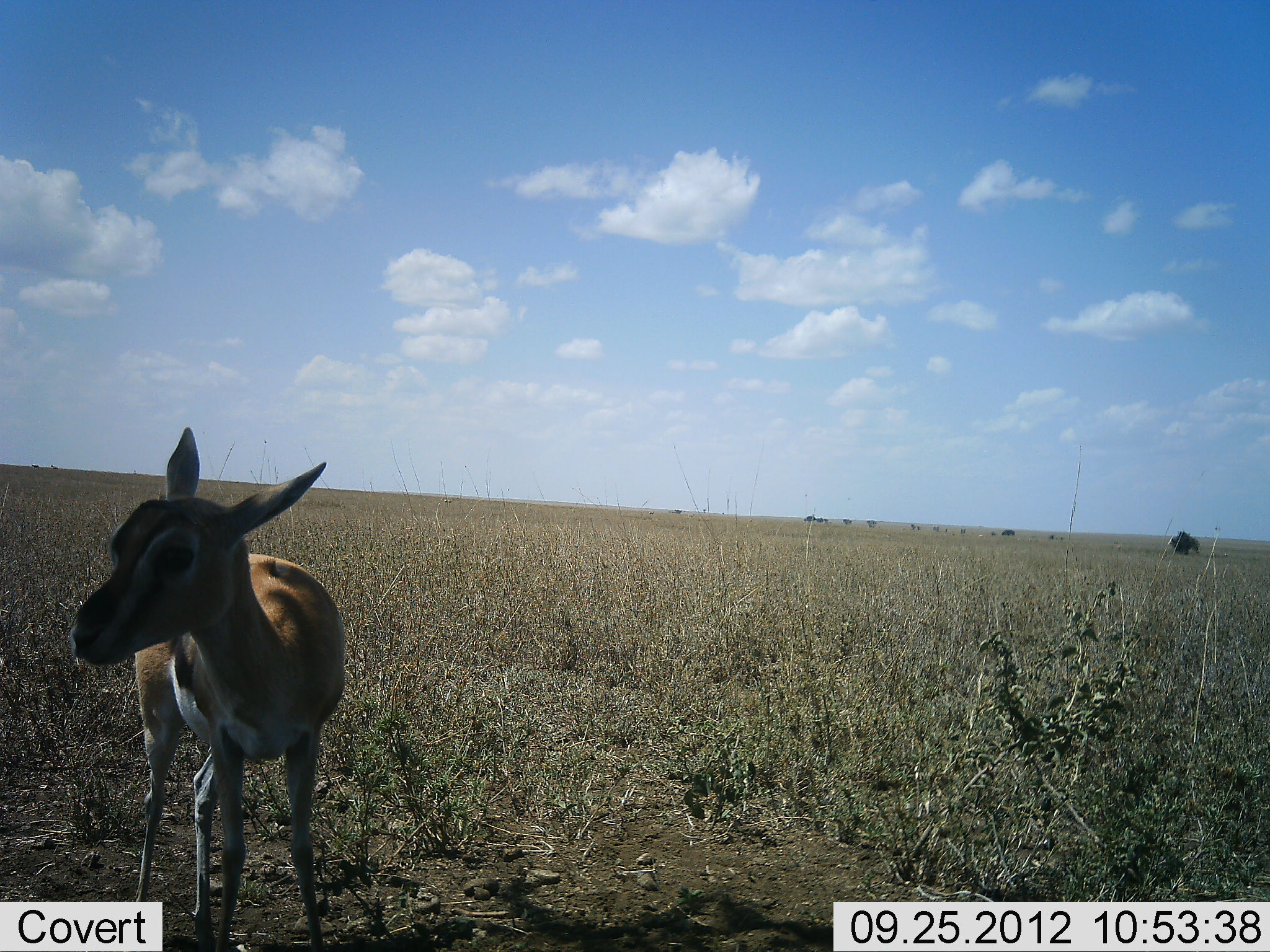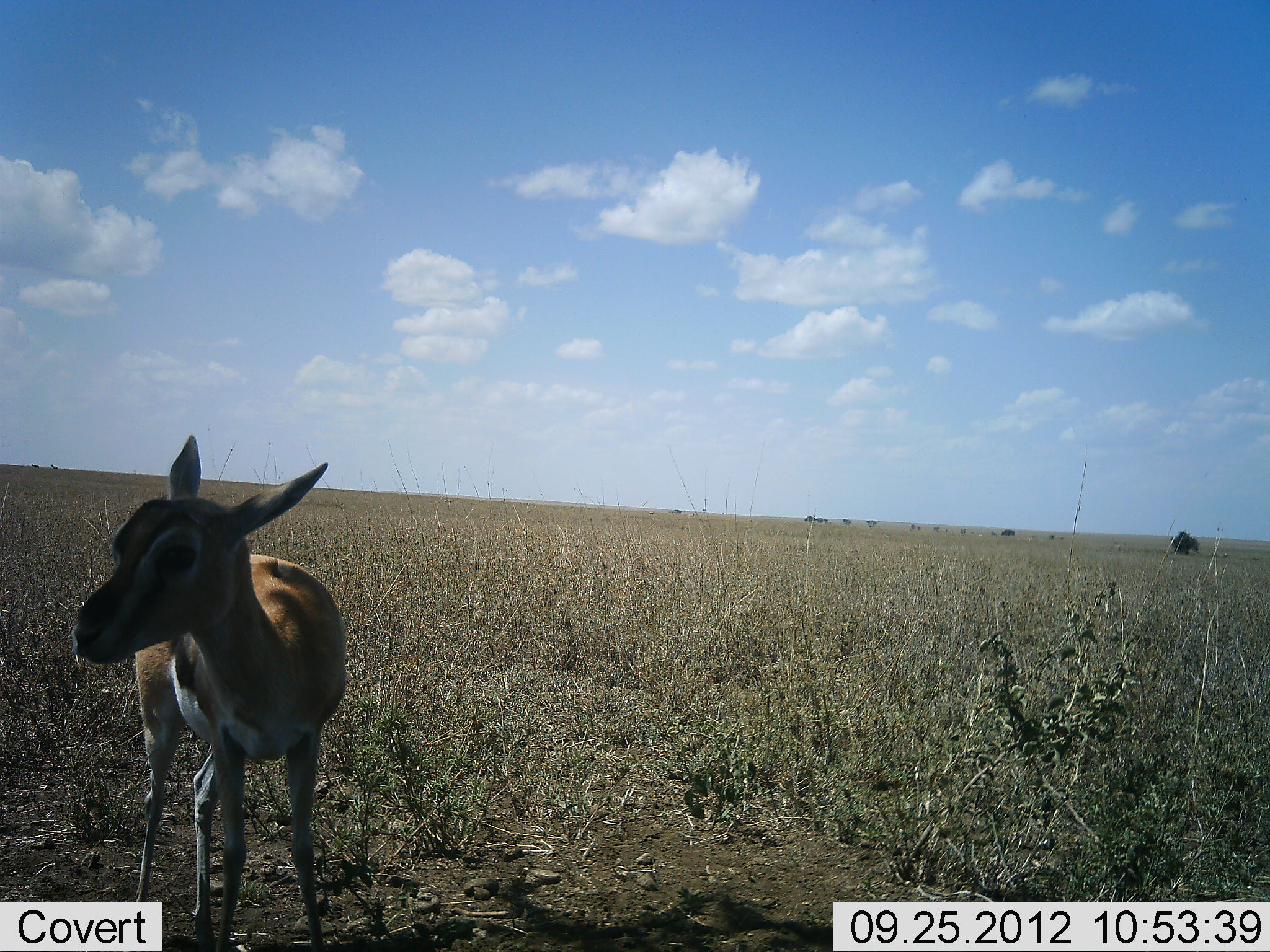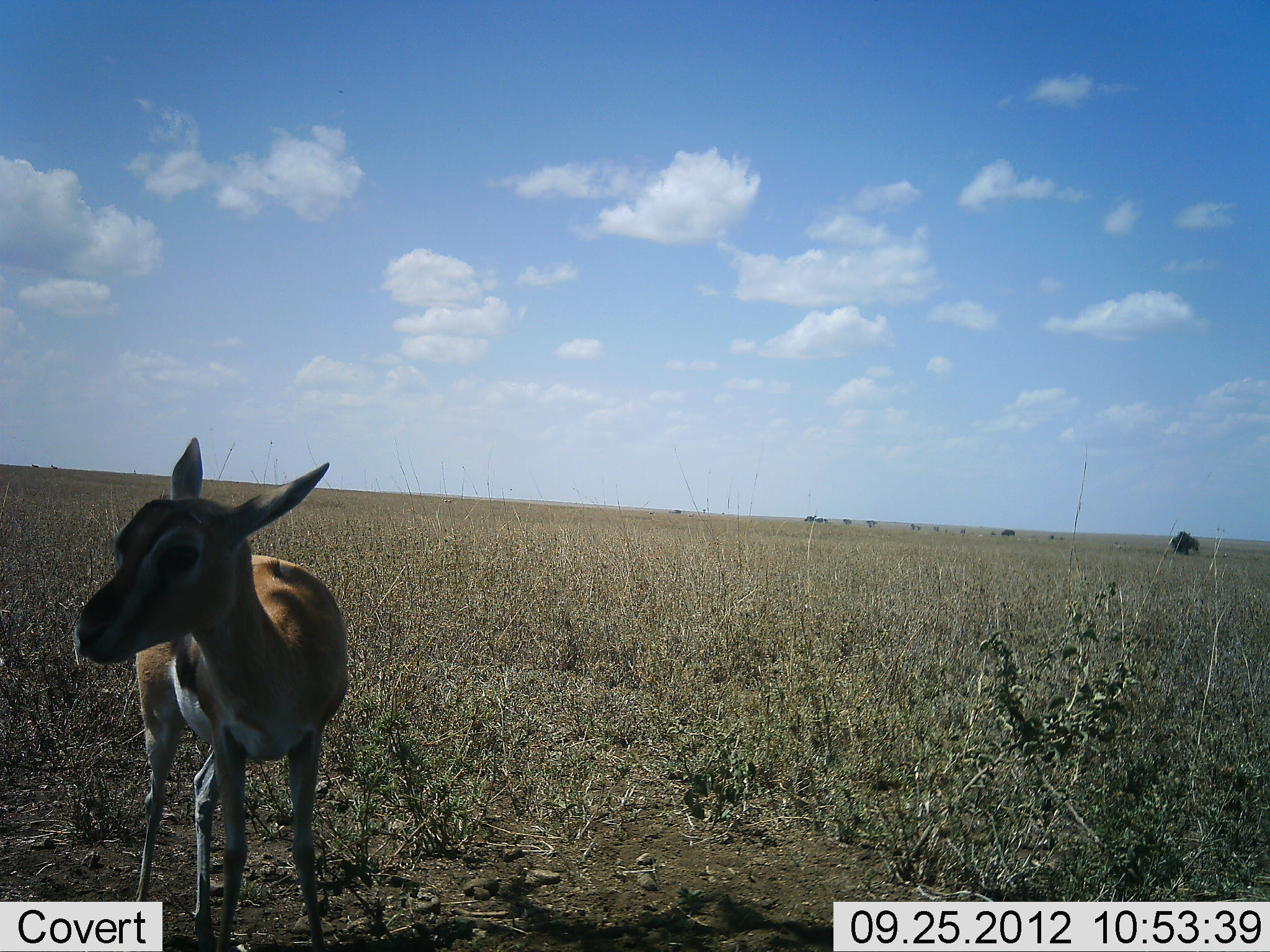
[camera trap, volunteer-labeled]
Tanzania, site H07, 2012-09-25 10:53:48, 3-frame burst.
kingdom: Animalia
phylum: Chordata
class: Mammalia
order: Artiodactyla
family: Bovidae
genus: Eudorcas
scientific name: Eudorcas thomsonii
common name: thomson's gazelle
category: gazellethomsons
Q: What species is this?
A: Gazellethomsons (thomson's gazelle) (Eudorcas thomsonii).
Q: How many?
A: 1.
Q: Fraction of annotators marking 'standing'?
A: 100%.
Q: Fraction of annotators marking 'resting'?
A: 0%.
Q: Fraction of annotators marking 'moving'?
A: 0%.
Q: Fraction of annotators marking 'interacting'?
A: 0%.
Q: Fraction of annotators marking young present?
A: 10%.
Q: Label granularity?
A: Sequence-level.